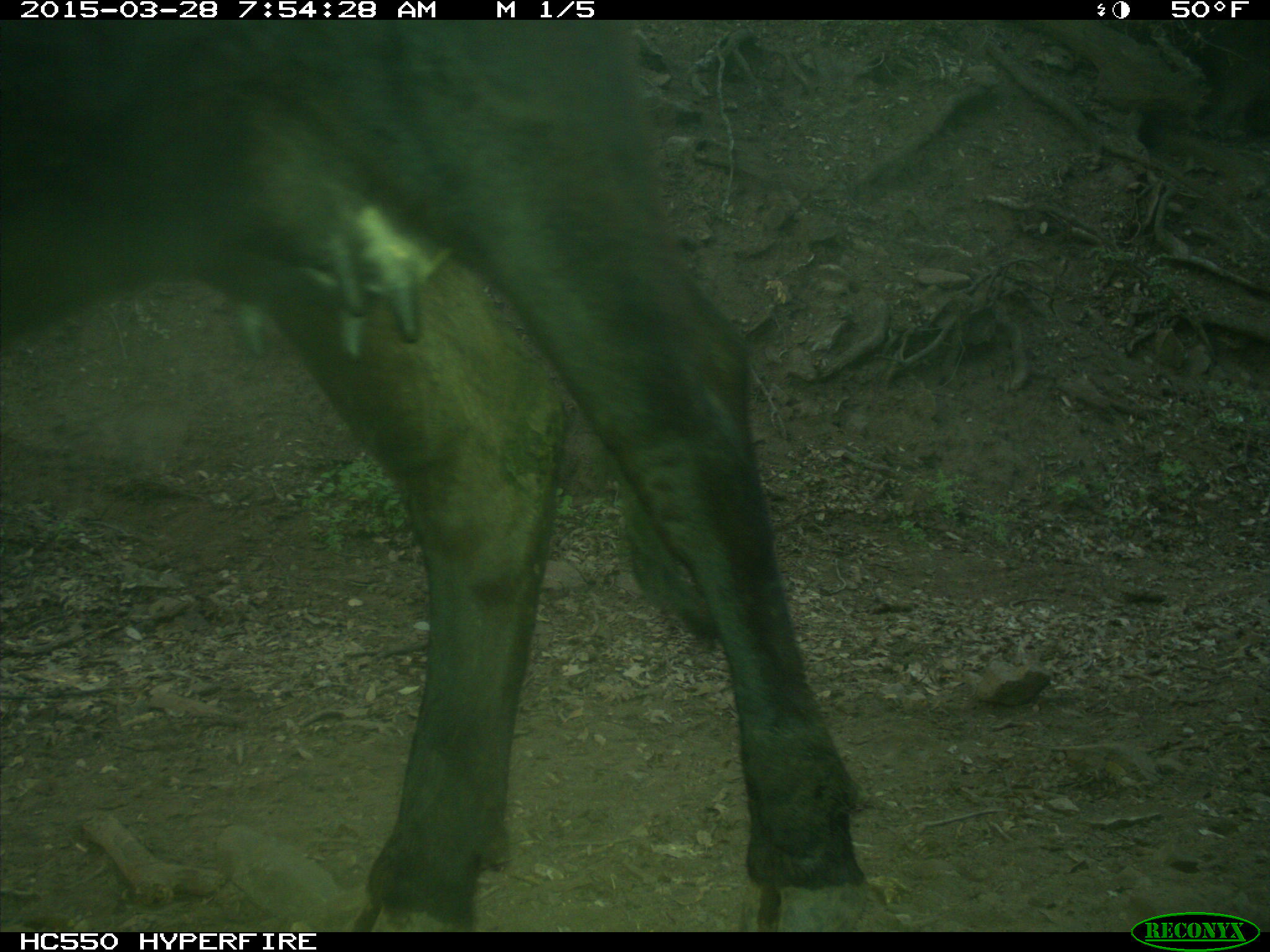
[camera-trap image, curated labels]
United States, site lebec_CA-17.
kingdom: Animalia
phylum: Chordata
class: Mammalia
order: Artiodactyla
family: Bovidae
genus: Bos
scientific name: Bos taurus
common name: domestic cow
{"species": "Bos taurus (domestic cow)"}